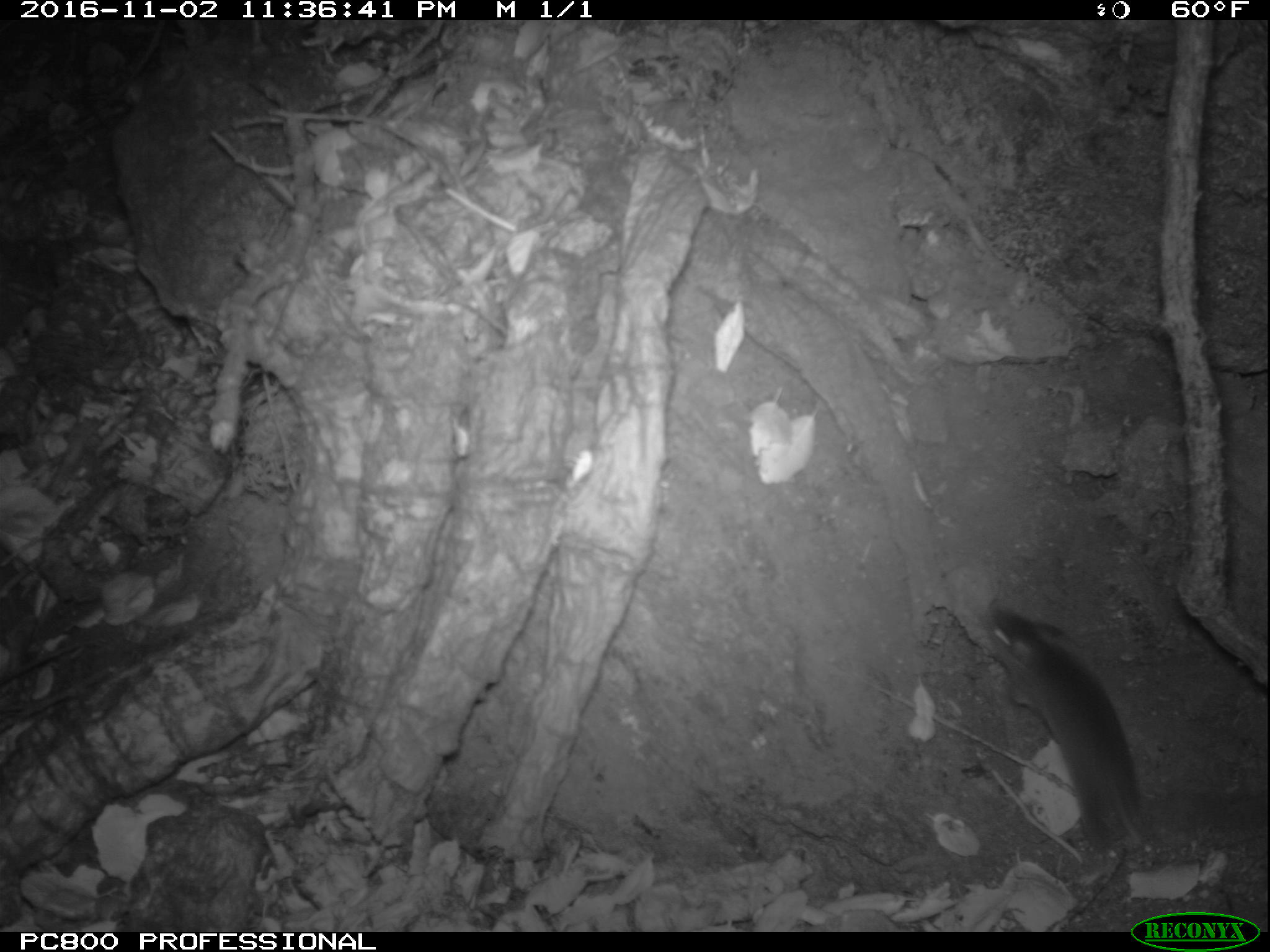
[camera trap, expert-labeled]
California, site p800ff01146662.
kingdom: Animalia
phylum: Chordata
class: Mammalia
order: Rodentia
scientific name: Rodentia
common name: rodent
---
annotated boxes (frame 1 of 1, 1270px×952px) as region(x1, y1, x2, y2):
rodent: region(983, 602, 1147, 853)